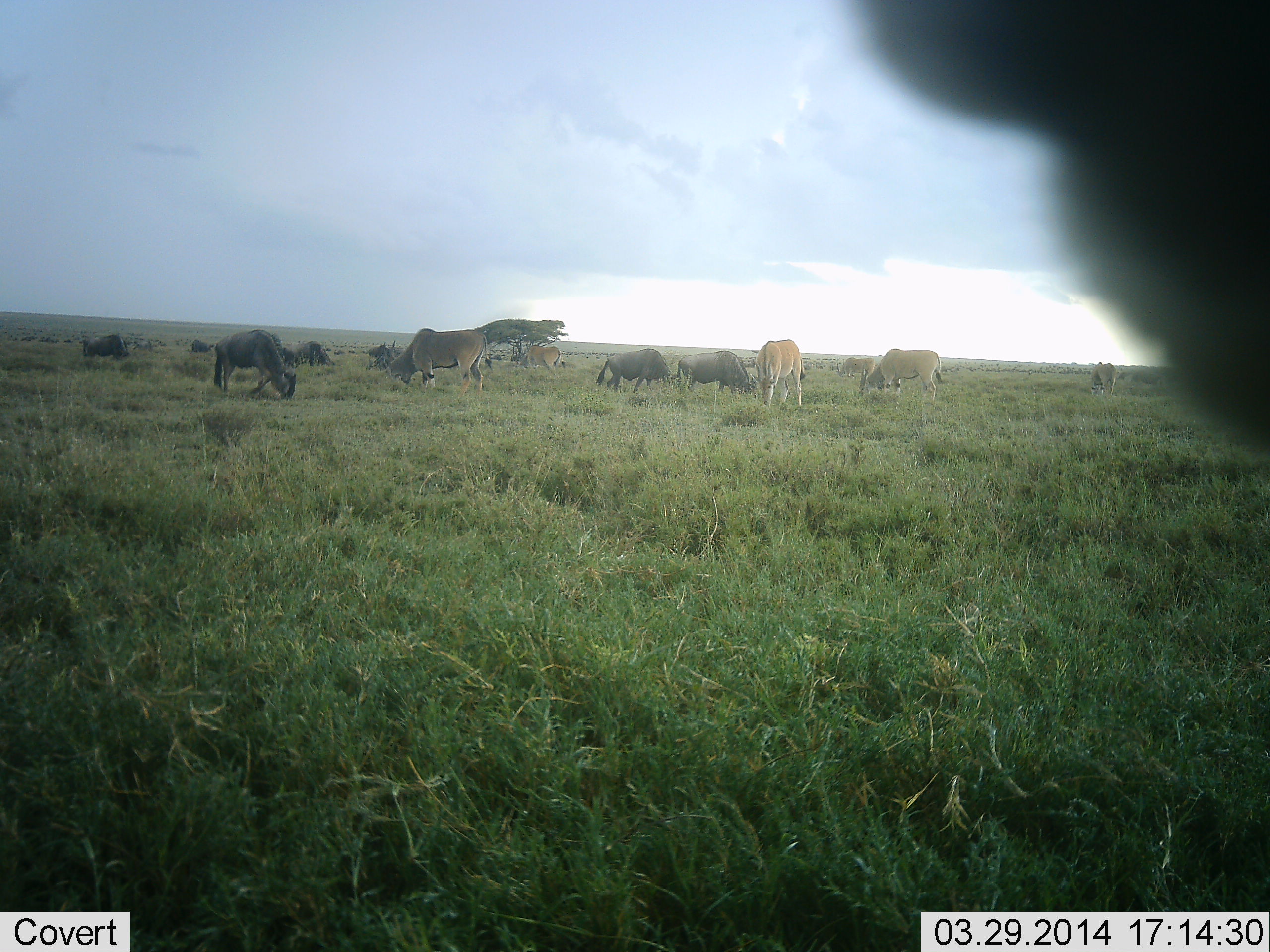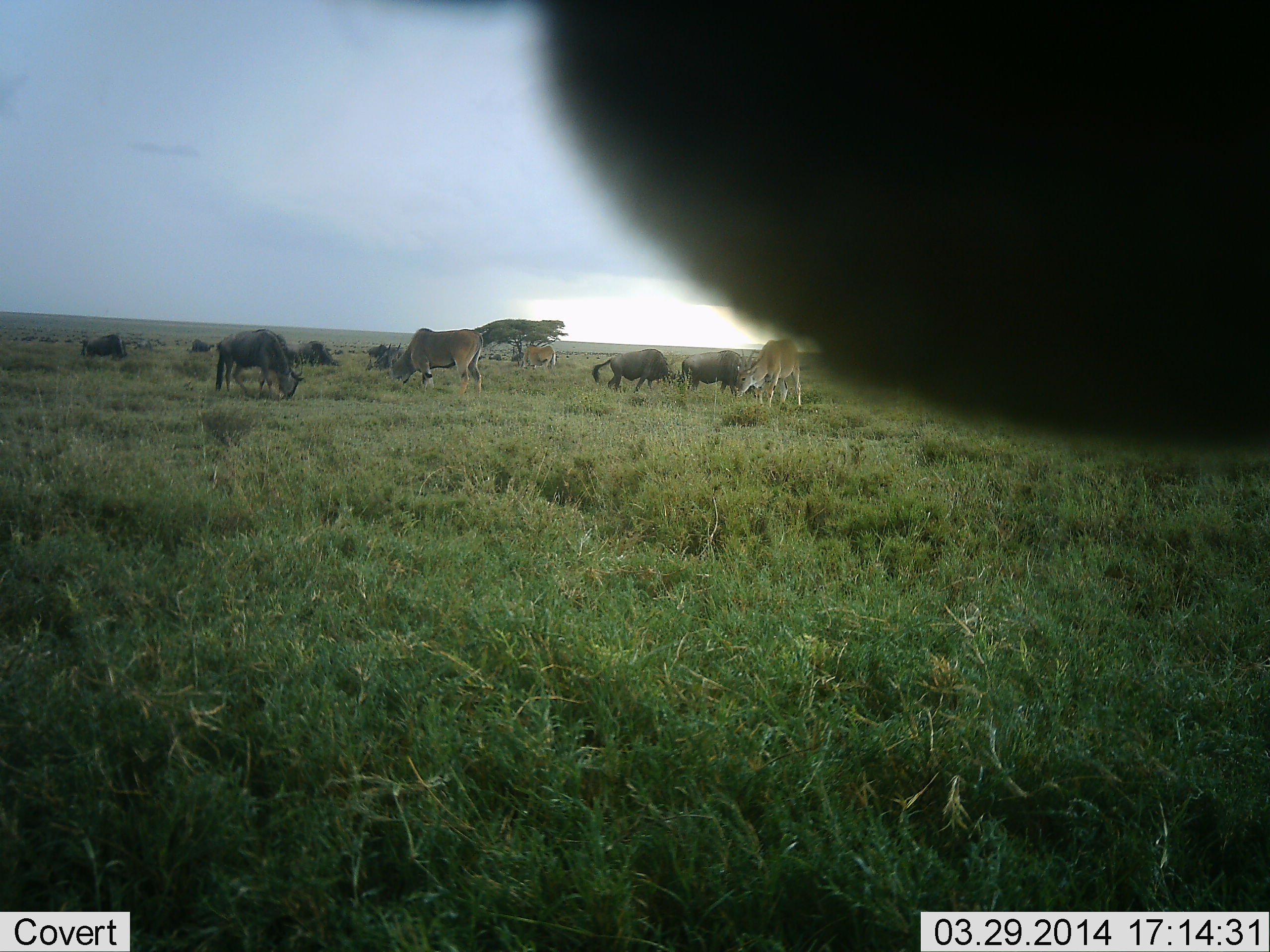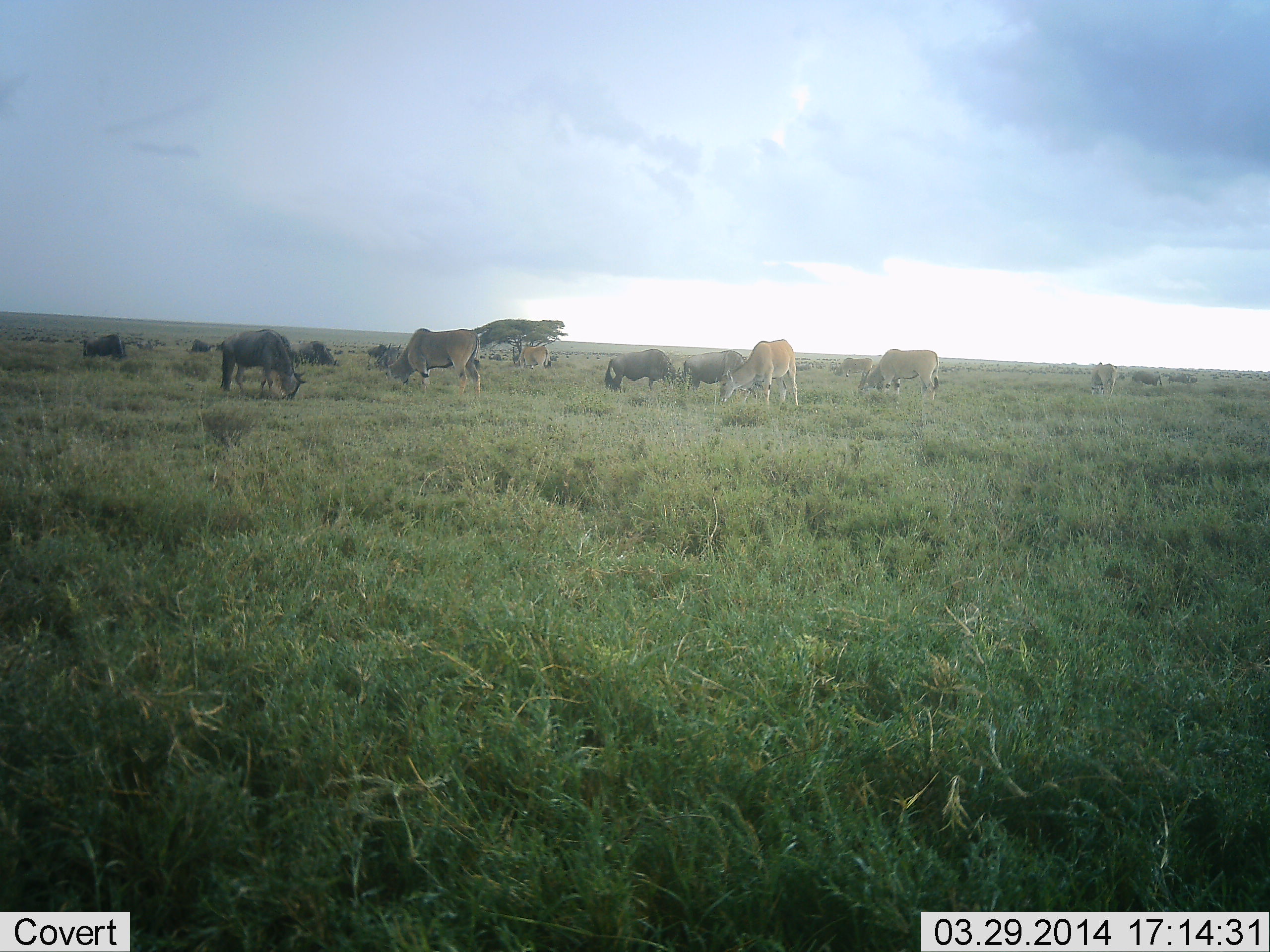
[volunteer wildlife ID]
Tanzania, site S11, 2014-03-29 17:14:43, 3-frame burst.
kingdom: Animalia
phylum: Chordata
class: Mammalia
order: Artiodactyla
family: Bovidae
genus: Tragelaphus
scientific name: Tragelaphus oryx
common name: eland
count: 4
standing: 36%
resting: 0%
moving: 9%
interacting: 0%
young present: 0%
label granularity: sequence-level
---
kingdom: Animalia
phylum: Chordata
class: Mammalia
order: Artiodactyla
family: Bovidae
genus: Connochaetes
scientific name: Connochaetes taurinus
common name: blue wildebeest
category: wildebeest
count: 8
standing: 33%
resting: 0%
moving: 20%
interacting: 0%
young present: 0%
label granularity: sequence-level